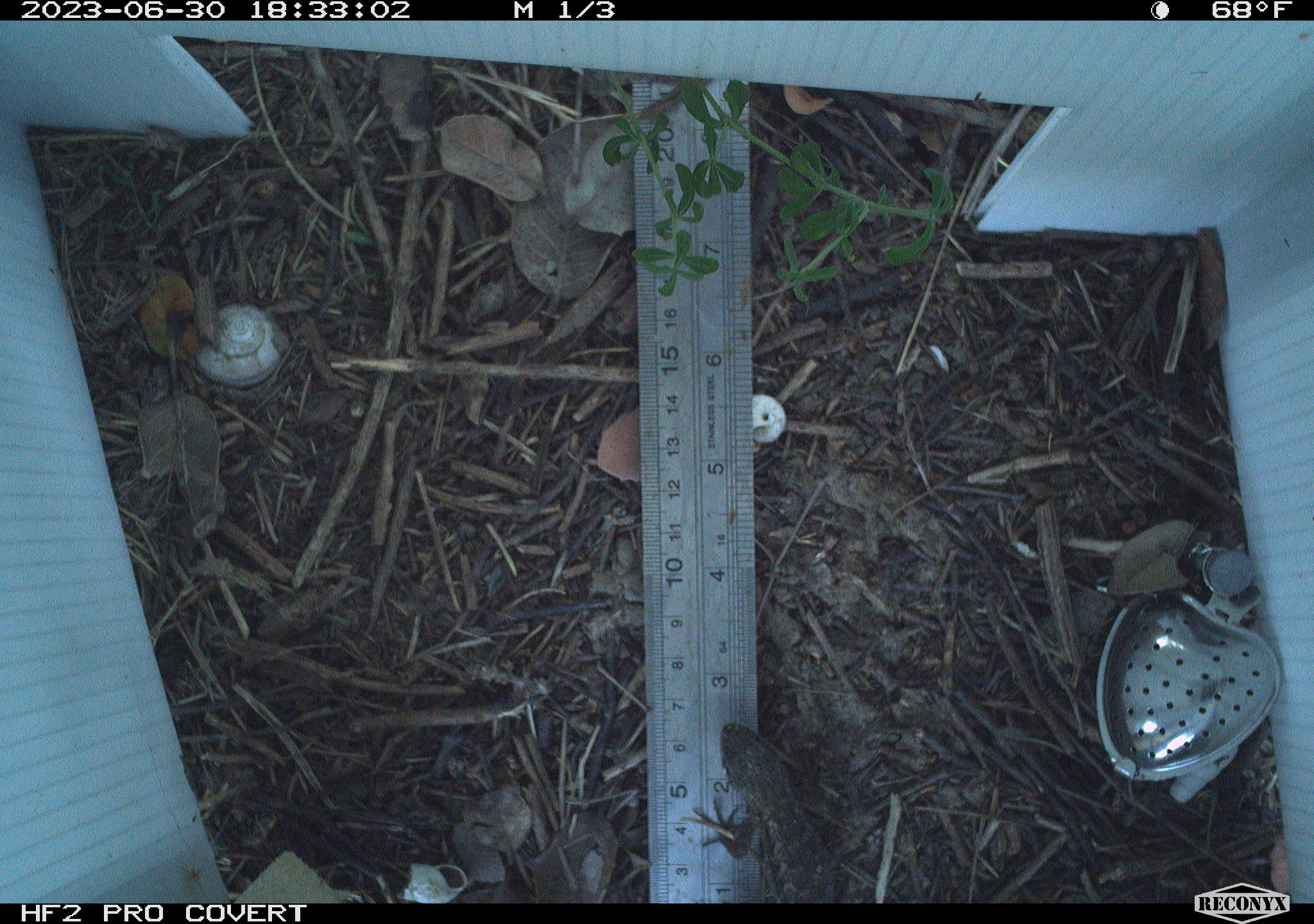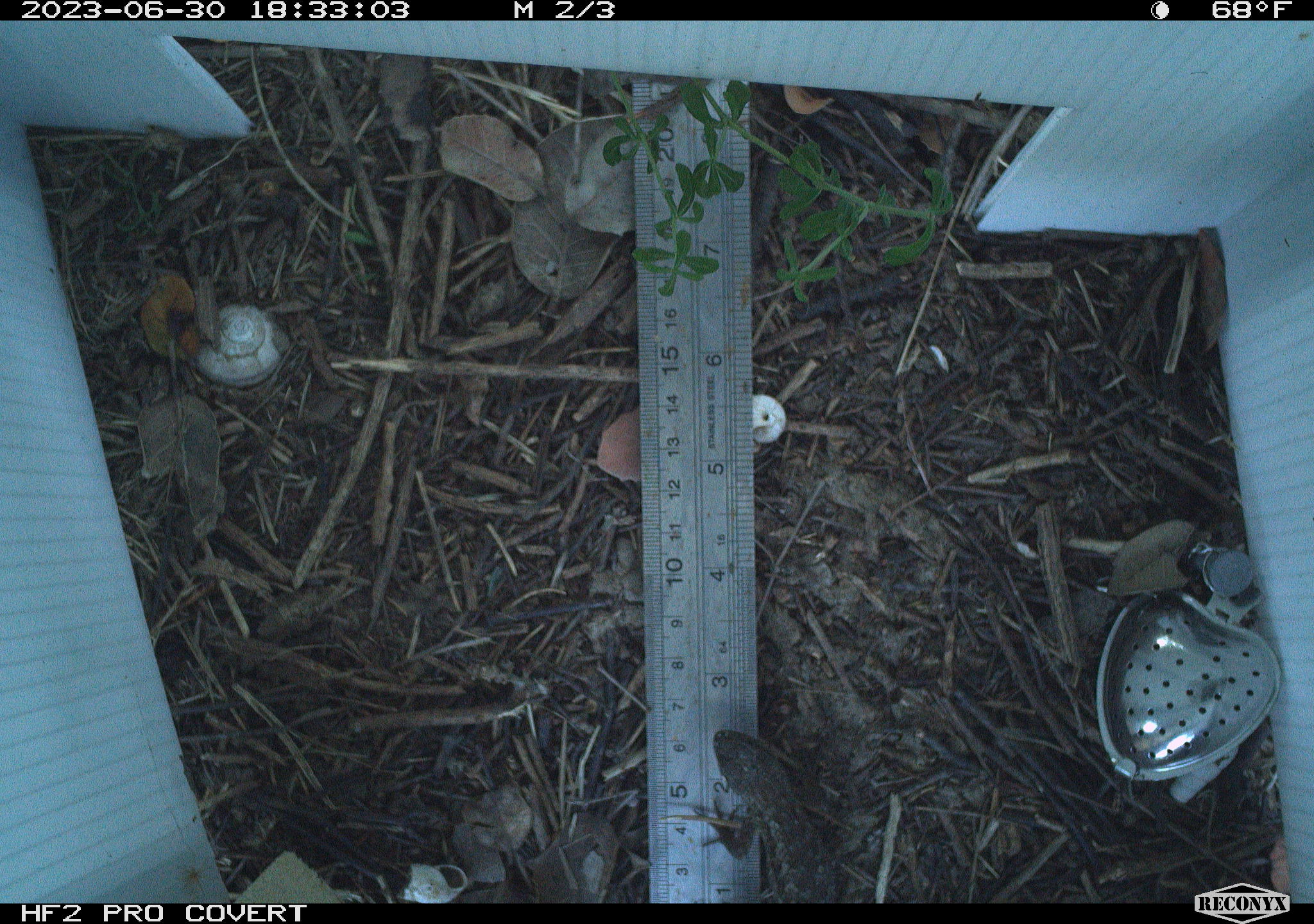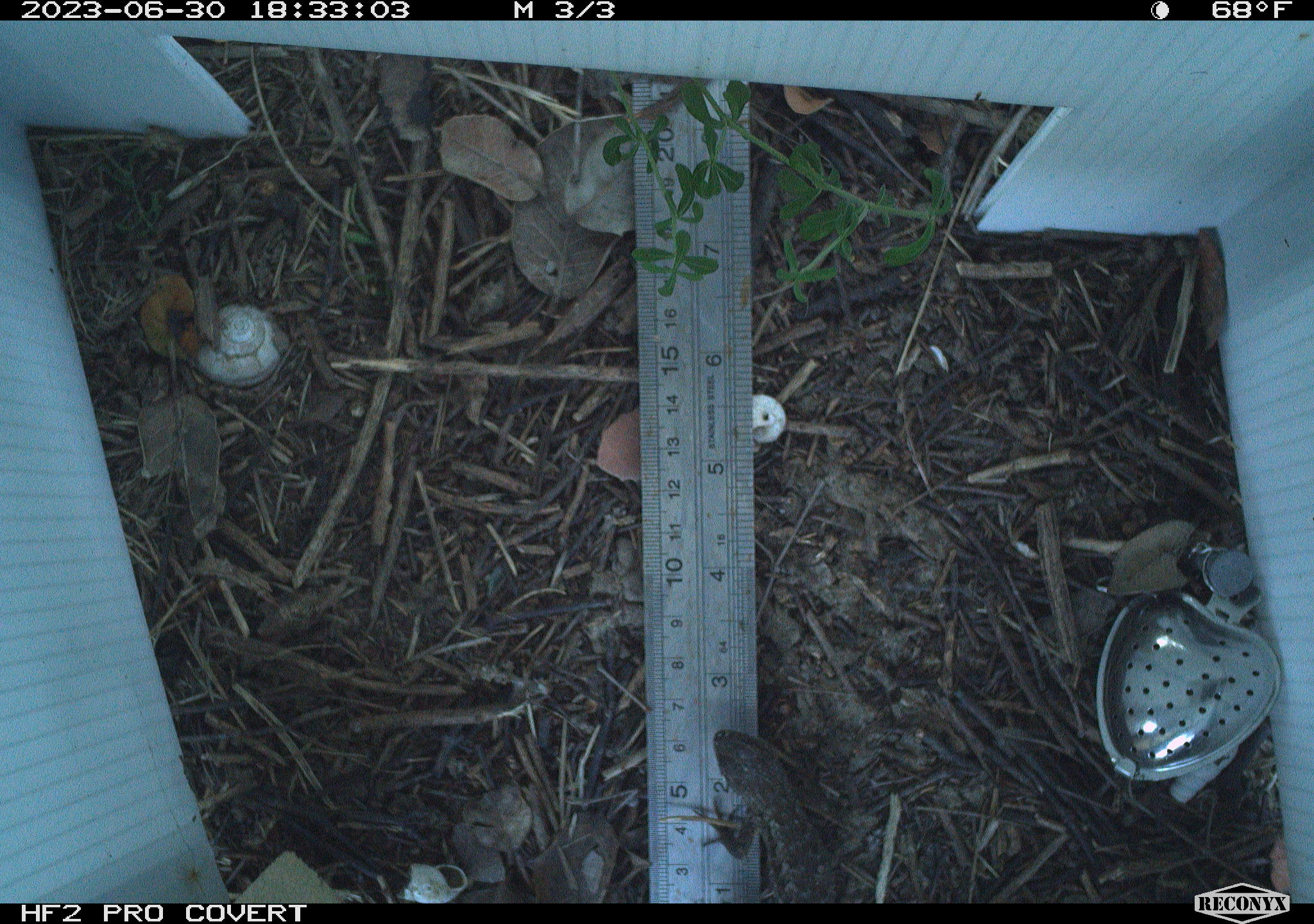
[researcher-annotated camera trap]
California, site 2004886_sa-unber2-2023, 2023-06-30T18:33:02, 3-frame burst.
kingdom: Animalia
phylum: Chordata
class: Reptilia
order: Squamata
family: Phrynosomatidae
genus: Sceloporus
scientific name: Sceloporus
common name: spiny lizards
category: sceloporus species